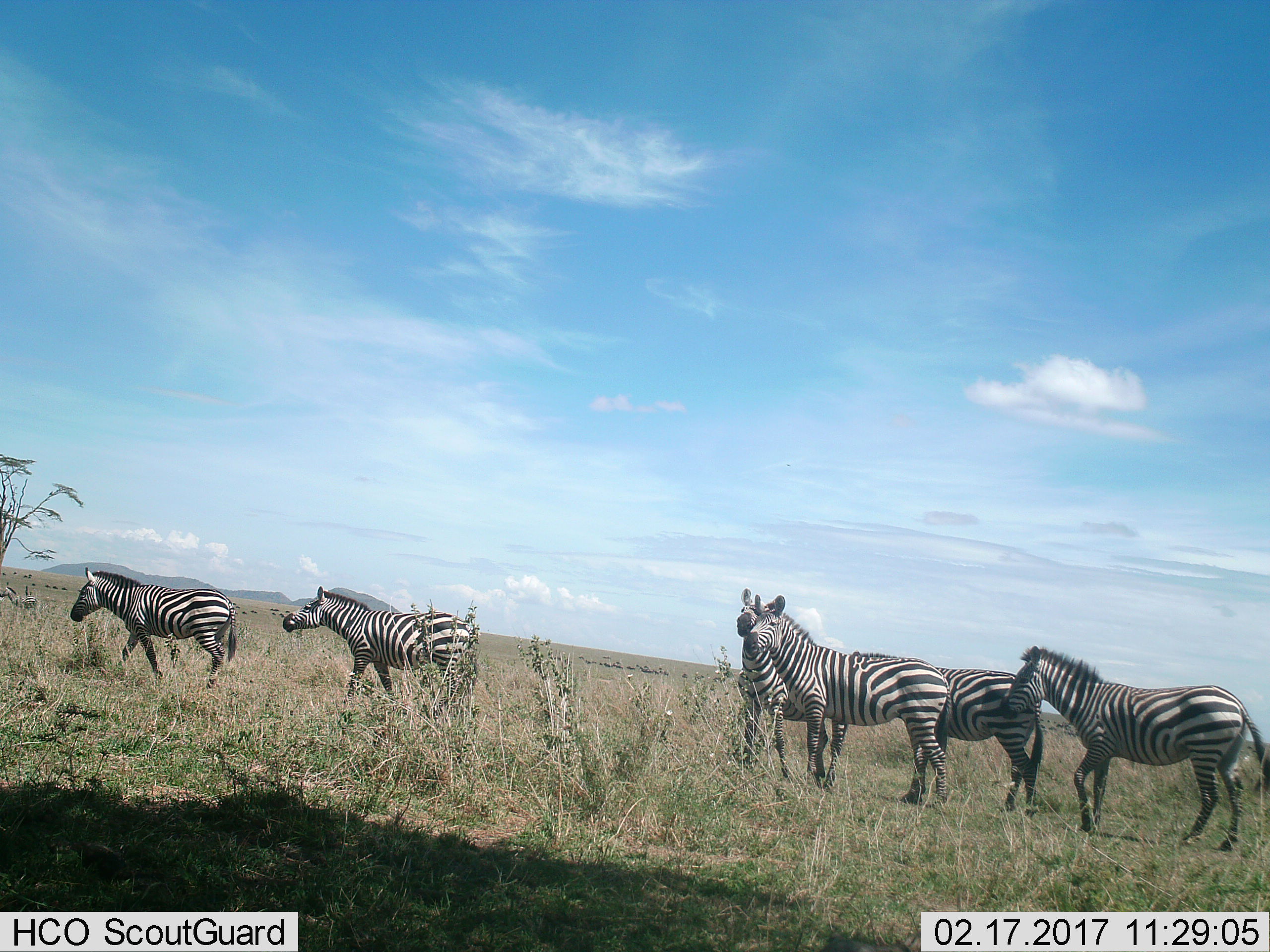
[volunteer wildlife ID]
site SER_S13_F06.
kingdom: Animalia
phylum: Chordata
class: Mammalia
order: Perissodactyla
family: Equidae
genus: Equus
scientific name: Equus quagga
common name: plains zebra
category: zebraplains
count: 6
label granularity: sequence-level